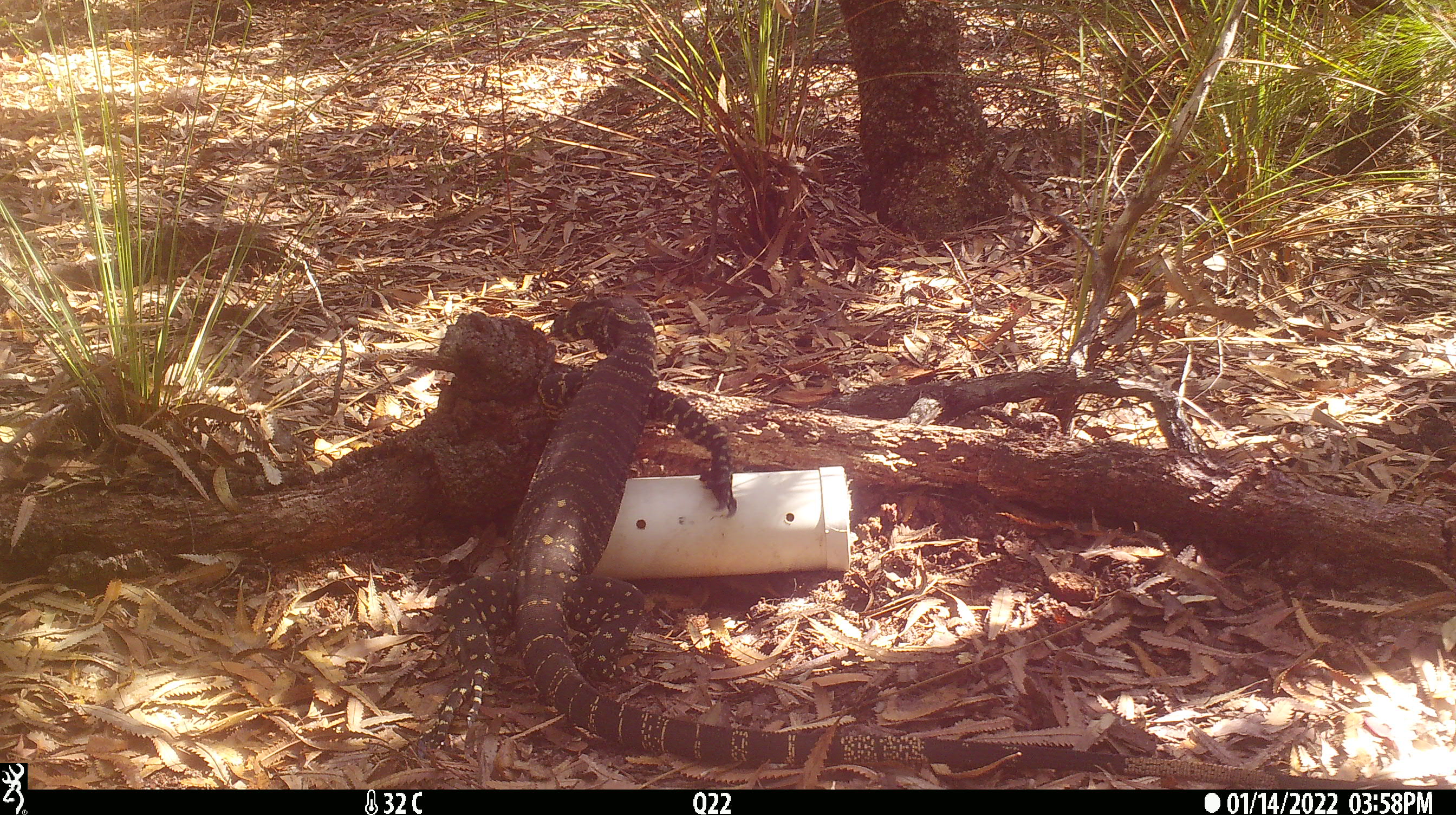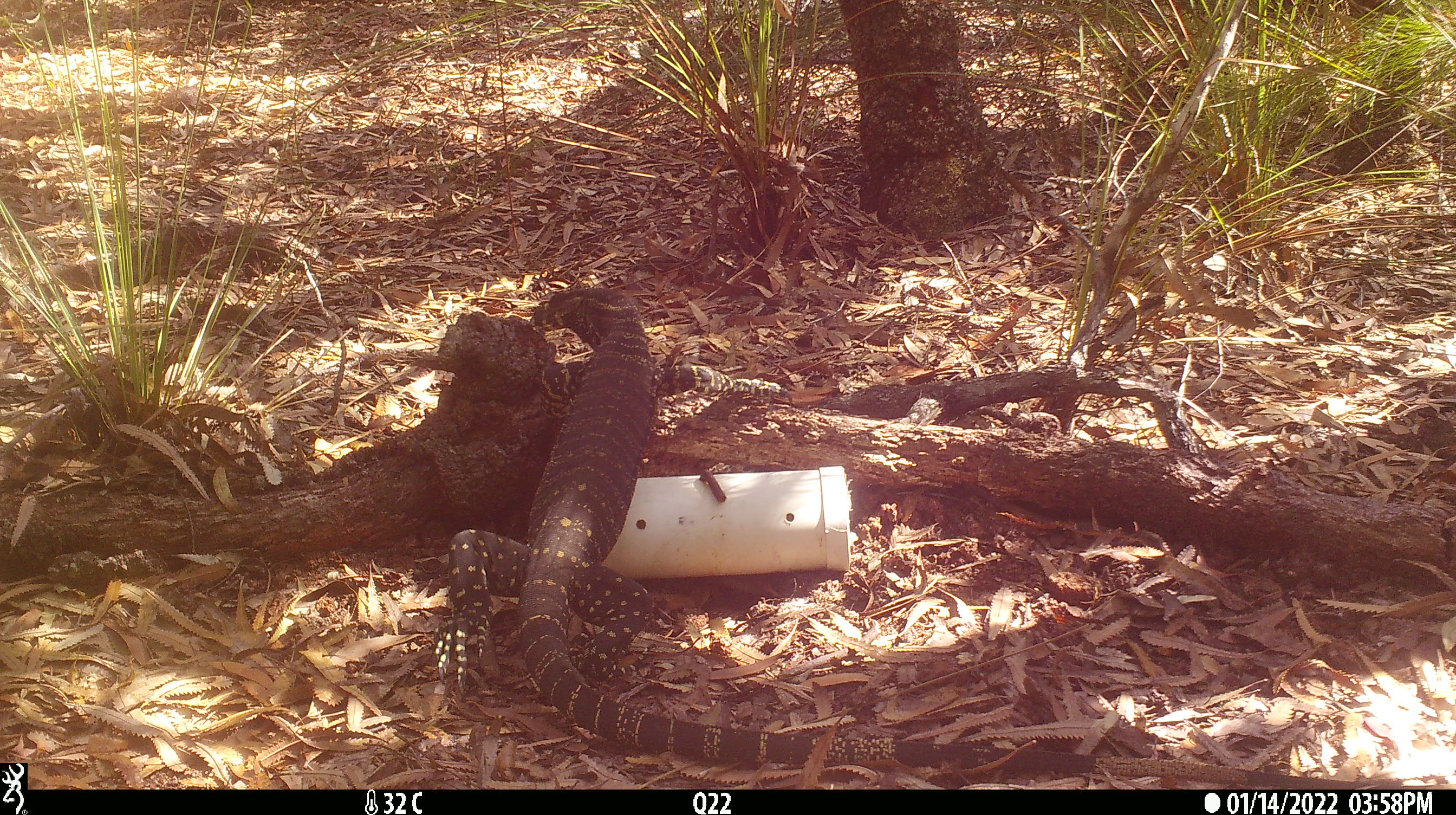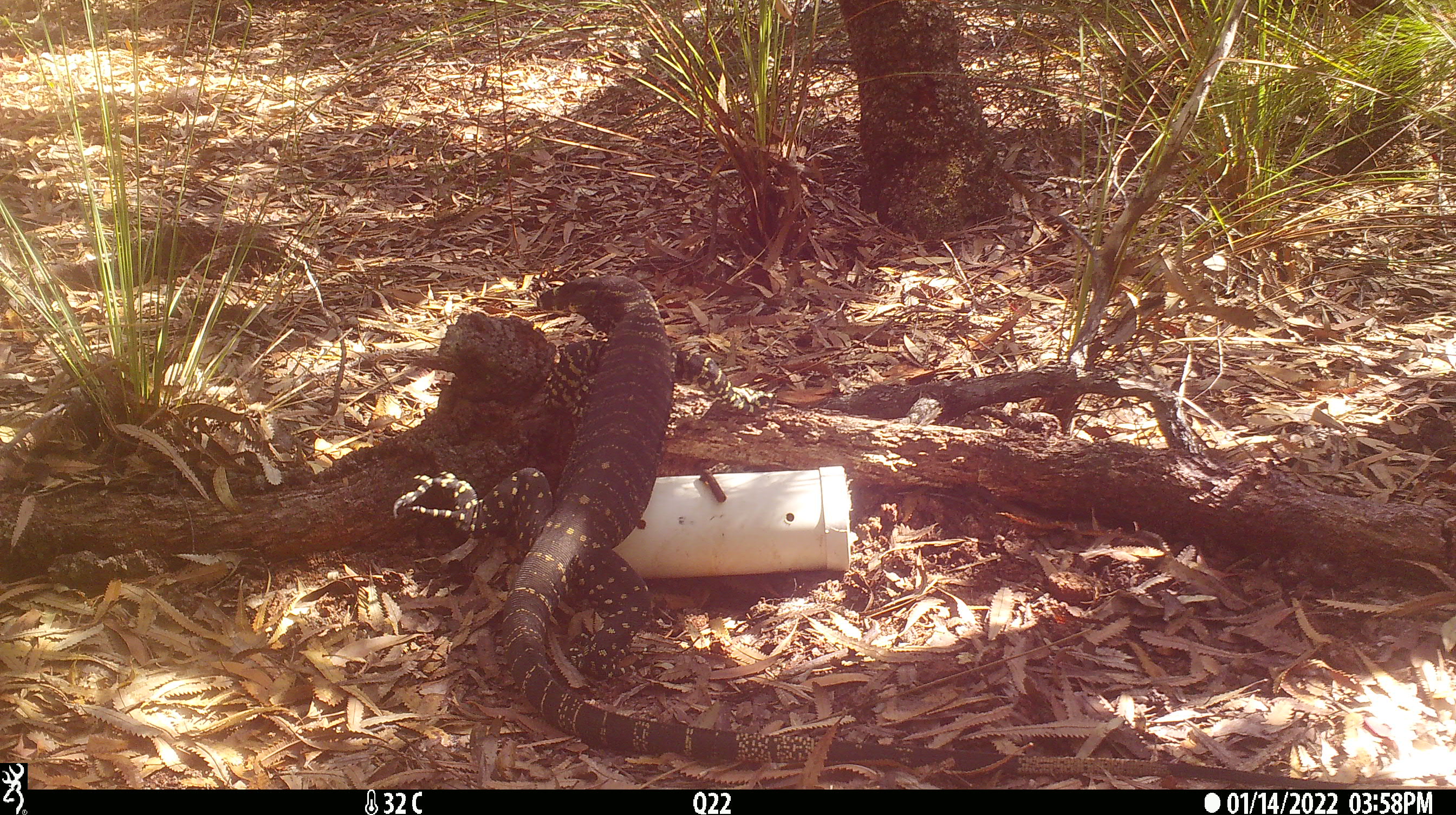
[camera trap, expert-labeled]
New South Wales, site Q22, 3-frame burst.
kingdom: Animalia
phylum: Chordata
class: Reptilia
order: Squamata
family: Varanidae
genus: Varanus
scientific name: Varanus varius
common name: lace monitor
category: goanna